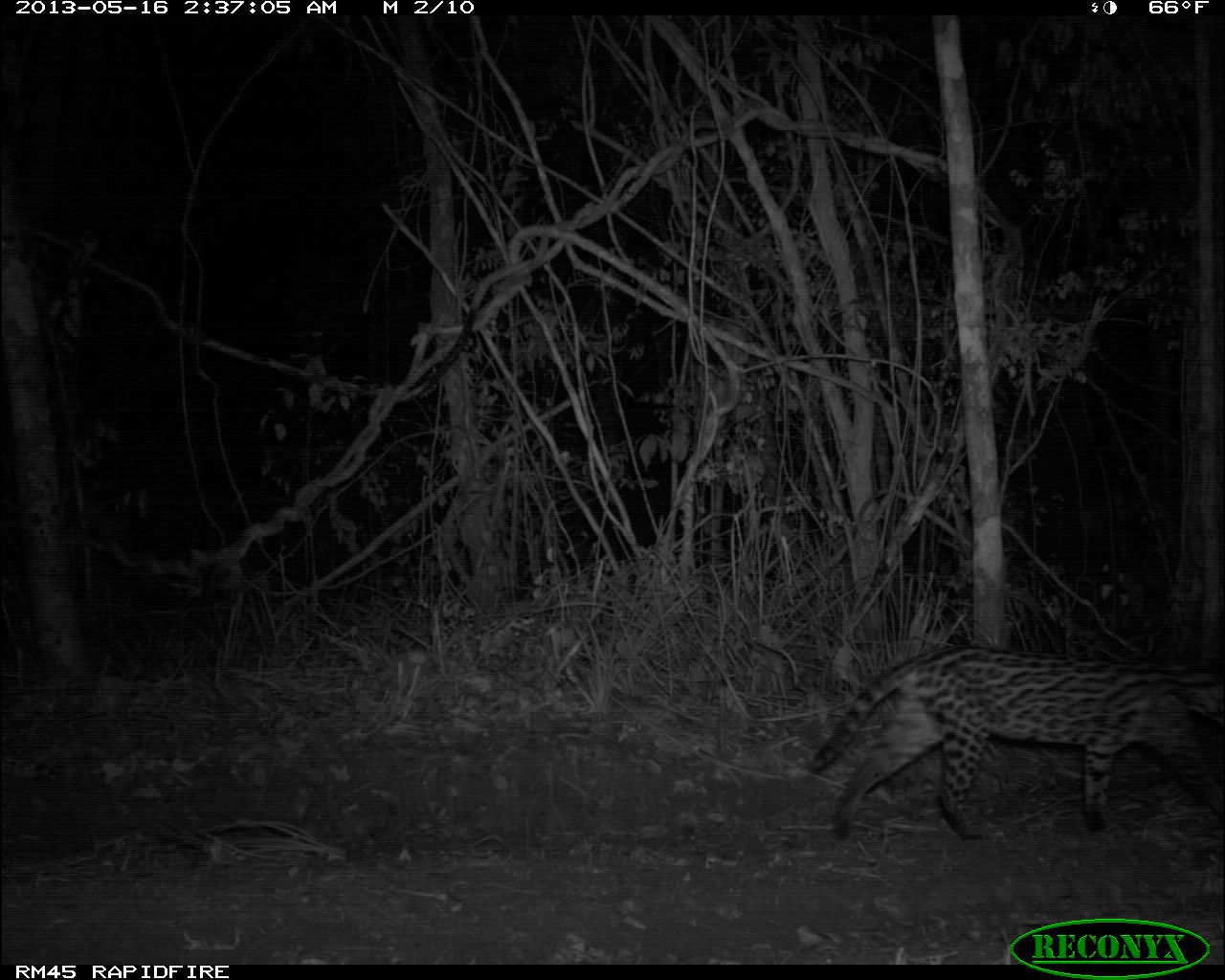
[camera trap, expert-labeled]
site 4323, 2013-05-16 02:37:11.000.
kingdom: Animalia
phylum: Chordata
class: Mammalia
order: Carnivora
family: Felidae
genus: Leopardus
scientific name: Leopardus pardalis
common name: ocelot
Leopardus pardalis (ocelot), count 1.